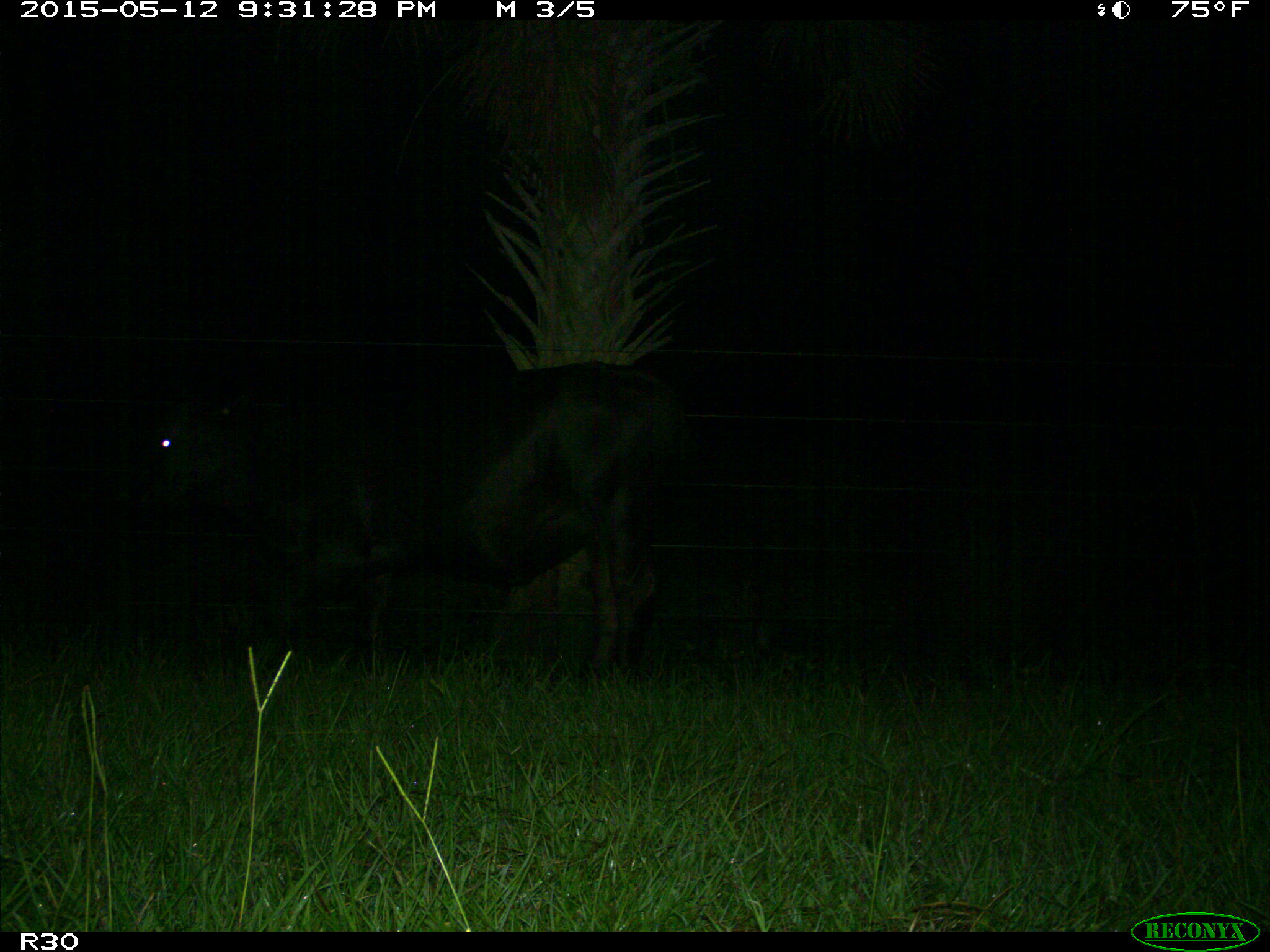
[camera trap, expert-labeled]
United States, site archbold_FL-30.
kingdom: Animalia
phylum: Chordata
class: Mammalia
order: Artiodactyla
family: Bovidae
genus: Bos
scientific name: Bos taurus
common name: domestic cow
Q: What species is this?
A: Bos taurus (domestic cow).